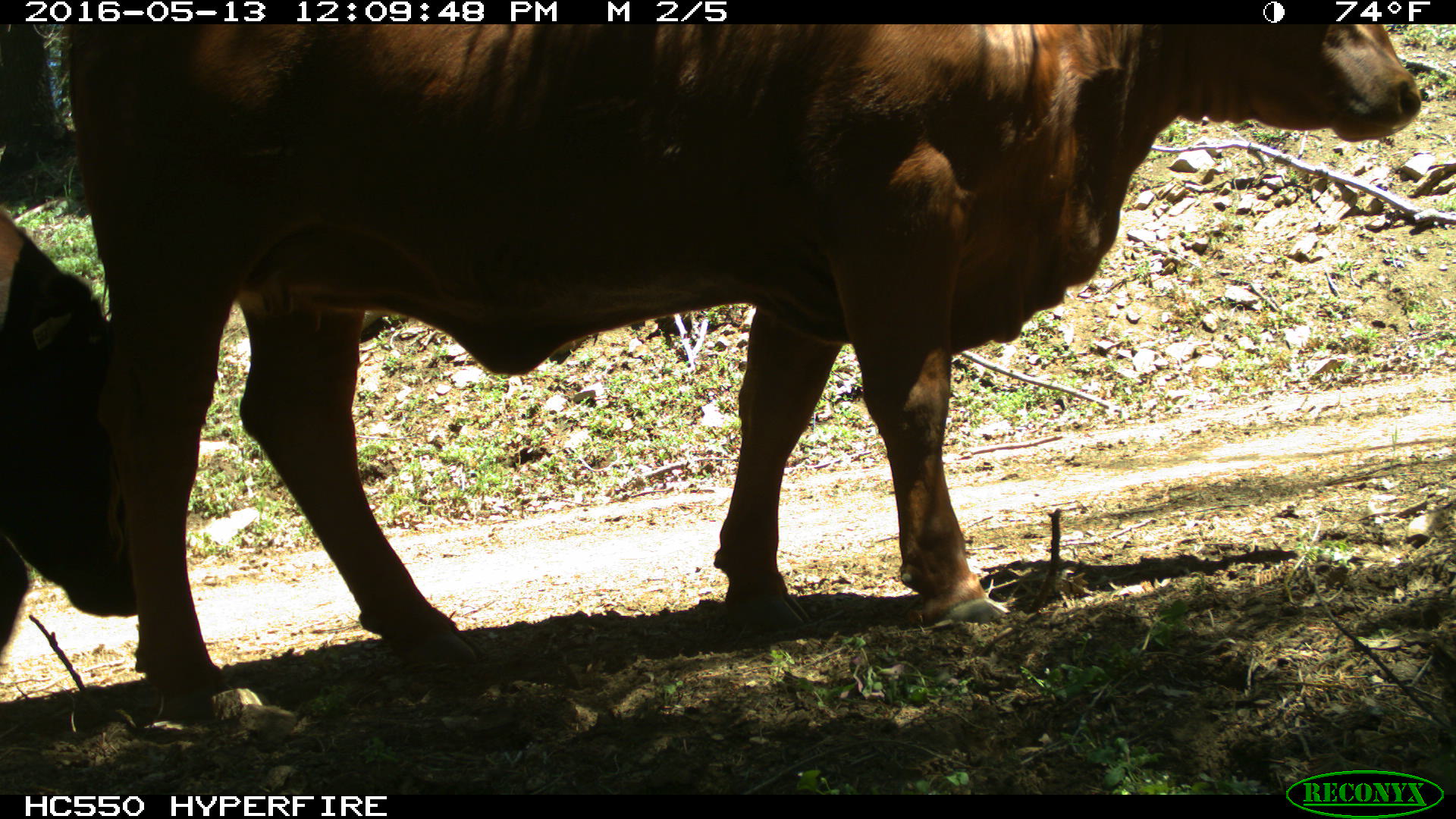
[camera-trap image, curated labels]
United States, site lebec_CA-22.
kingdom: Animalia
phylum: Chordata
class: Mammalia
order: Artiodactyla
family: Bovidae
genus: Bos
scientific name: Bos taurus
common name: domestic cow